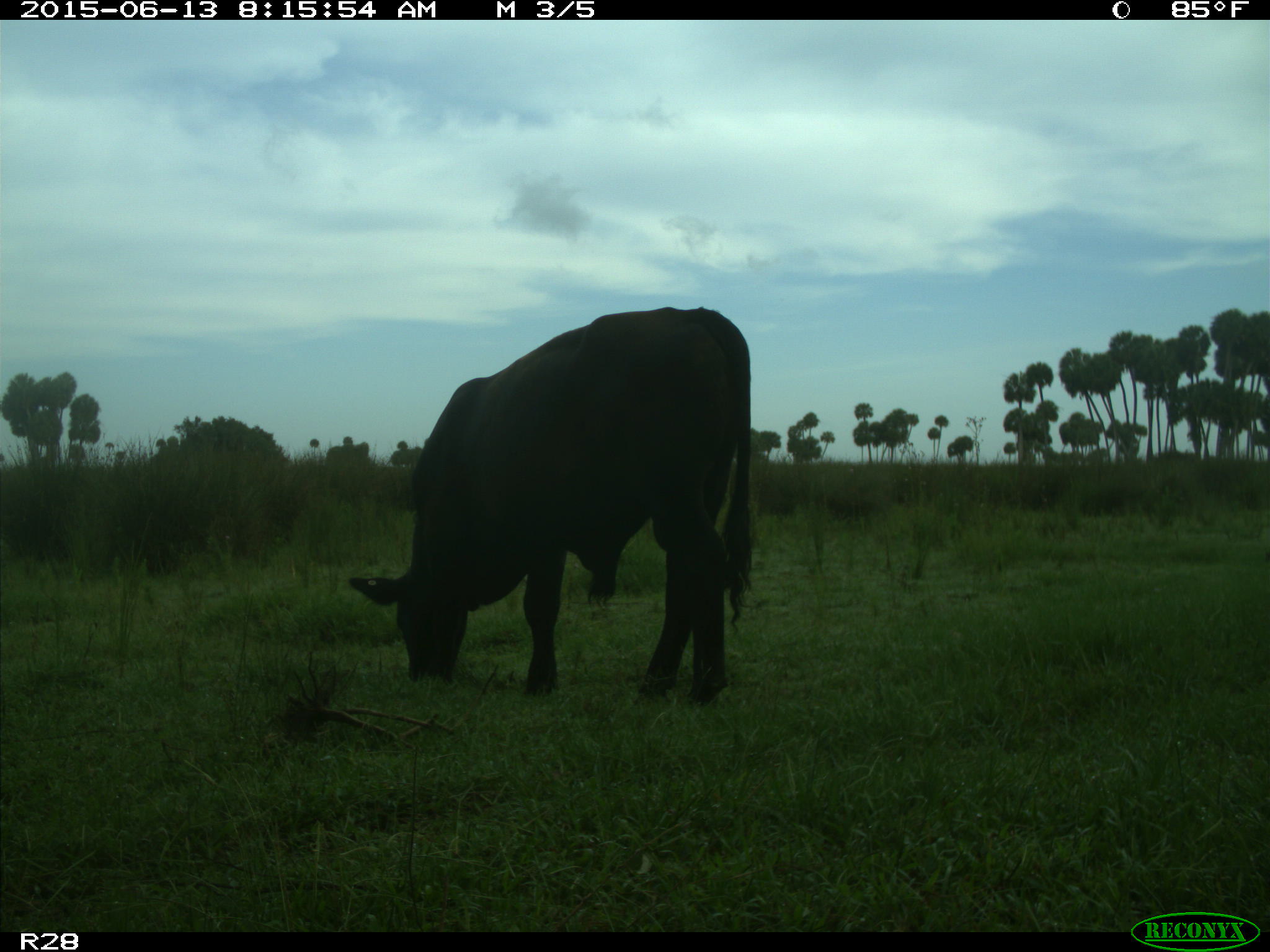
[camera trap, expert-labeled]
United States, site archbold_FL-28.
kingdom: Animalia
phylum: Chordata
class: Mammalia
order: Artiodactyla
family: Bovidae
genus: Bos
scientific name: Bos taurus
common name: domestic cow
Bos taurus (domestic cow).